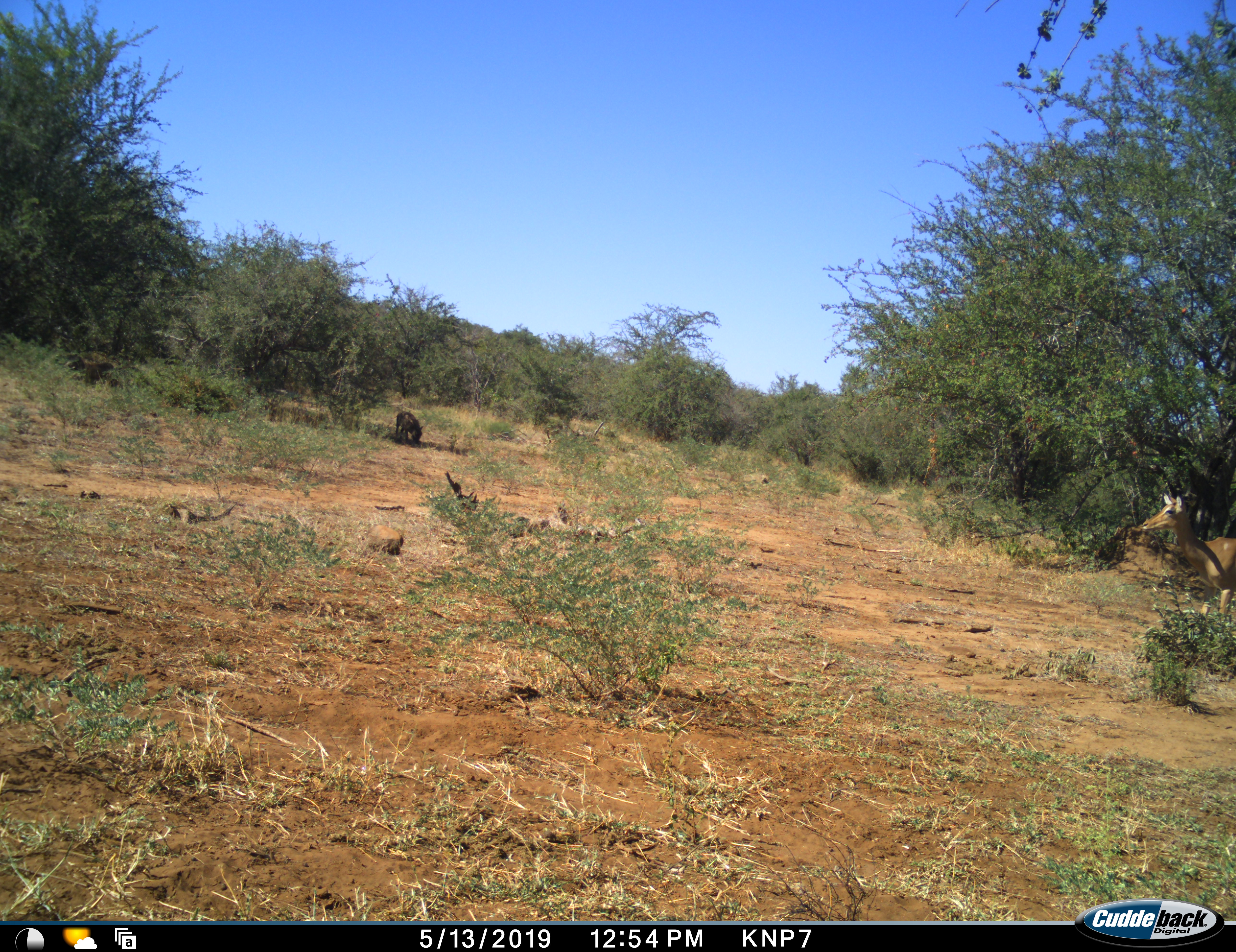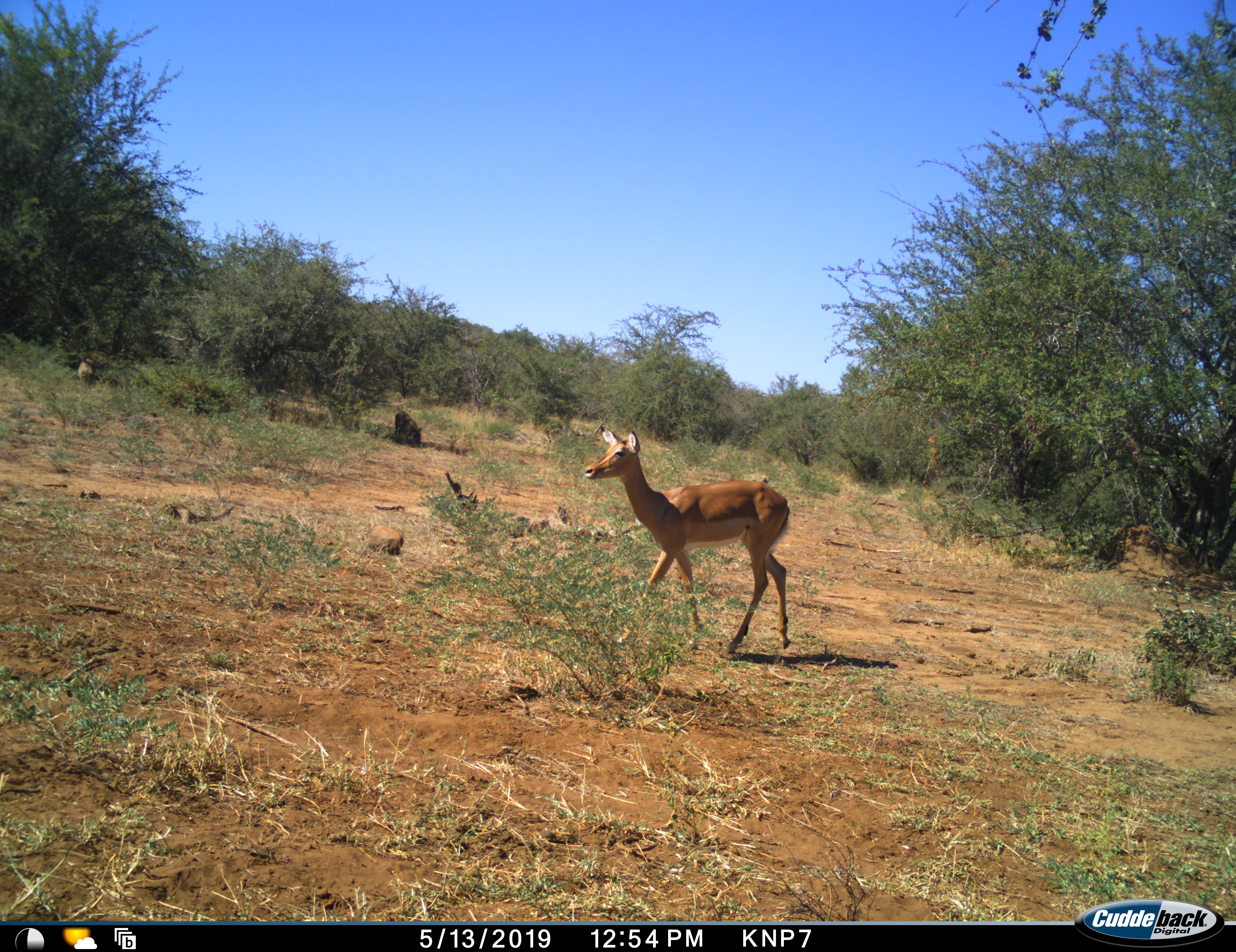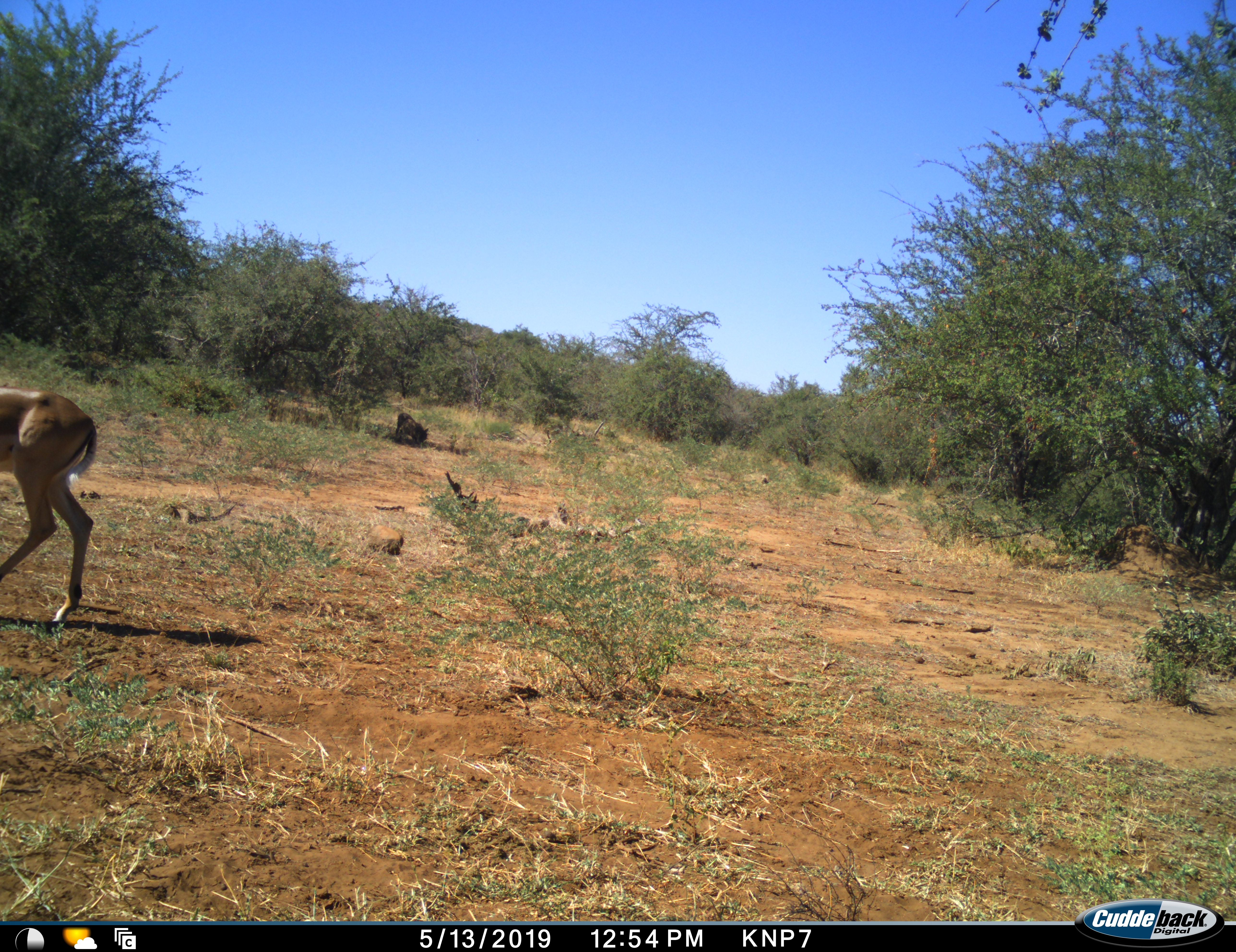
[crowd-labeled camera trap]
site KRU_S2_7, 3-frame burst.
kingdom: Animalia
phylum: Chordata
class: Mammalia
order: Artiodactyla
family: Bovidae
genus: Aepyceros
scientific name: Aepyceros melampus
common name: impala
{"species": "impala (Aepyceros melampus)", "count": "1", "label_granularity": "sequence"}